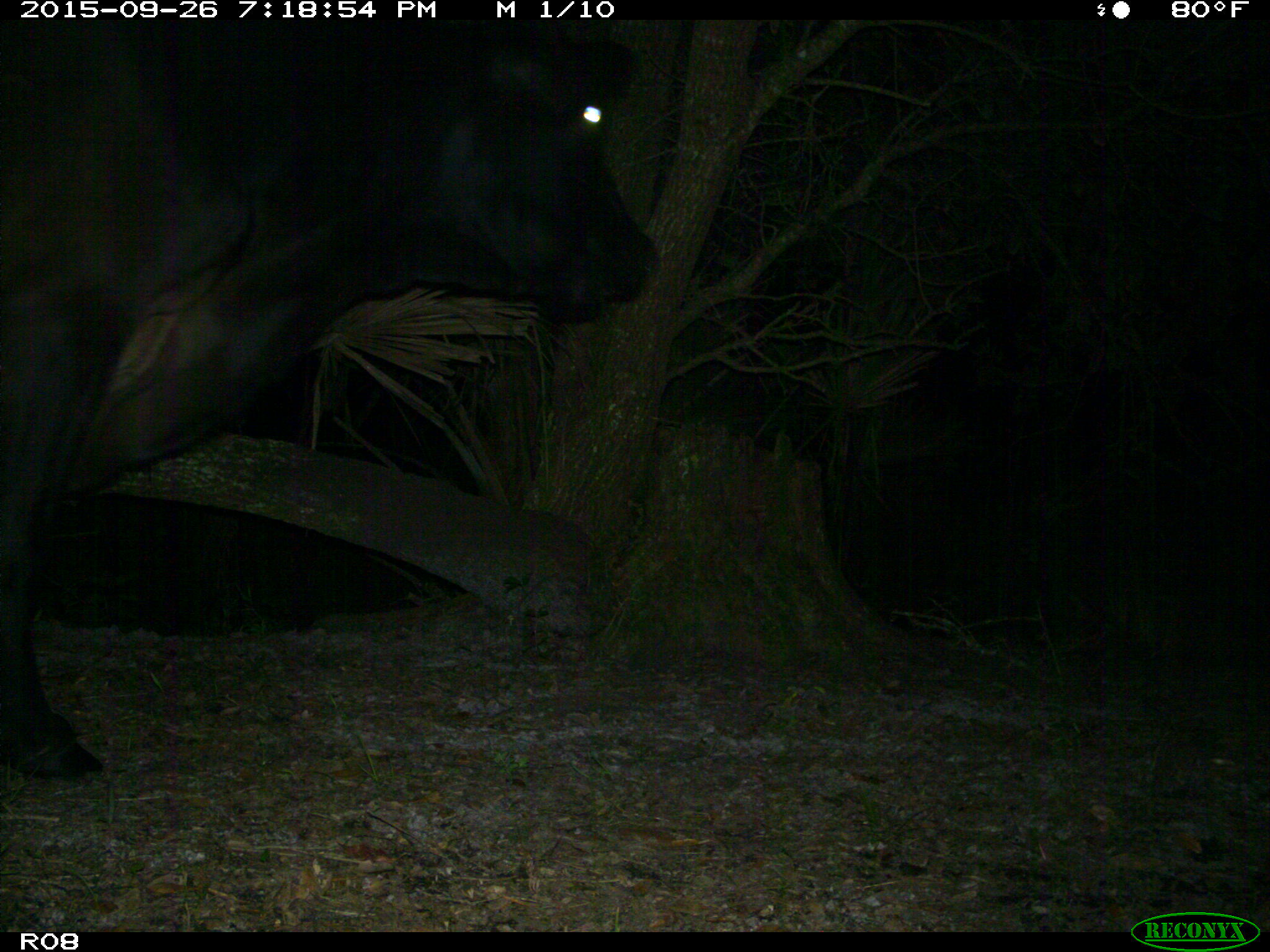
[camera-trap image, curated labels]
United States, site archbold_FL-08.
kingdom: Animalia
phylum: Chordata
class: Mammalia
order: Artiodactyla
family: Bovidae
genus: Bos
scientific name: Bos taurus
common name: domestic cow